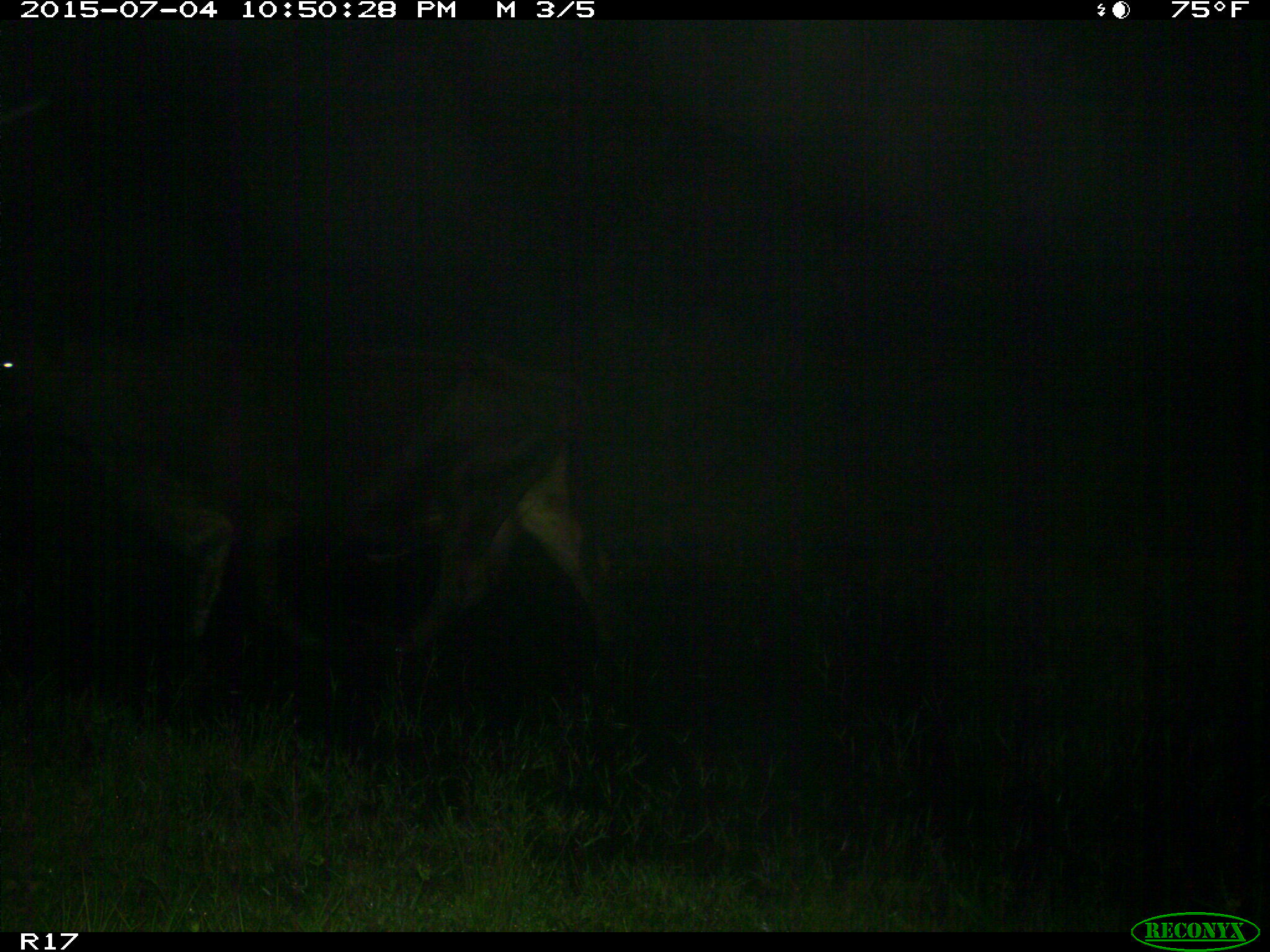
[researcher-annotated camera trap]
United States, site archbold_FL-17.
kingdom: Animalia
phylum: Chordata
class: Mammalia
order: Artiodactyla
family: Bovidae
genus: Bos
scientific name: Bos taurus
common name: domestic cow